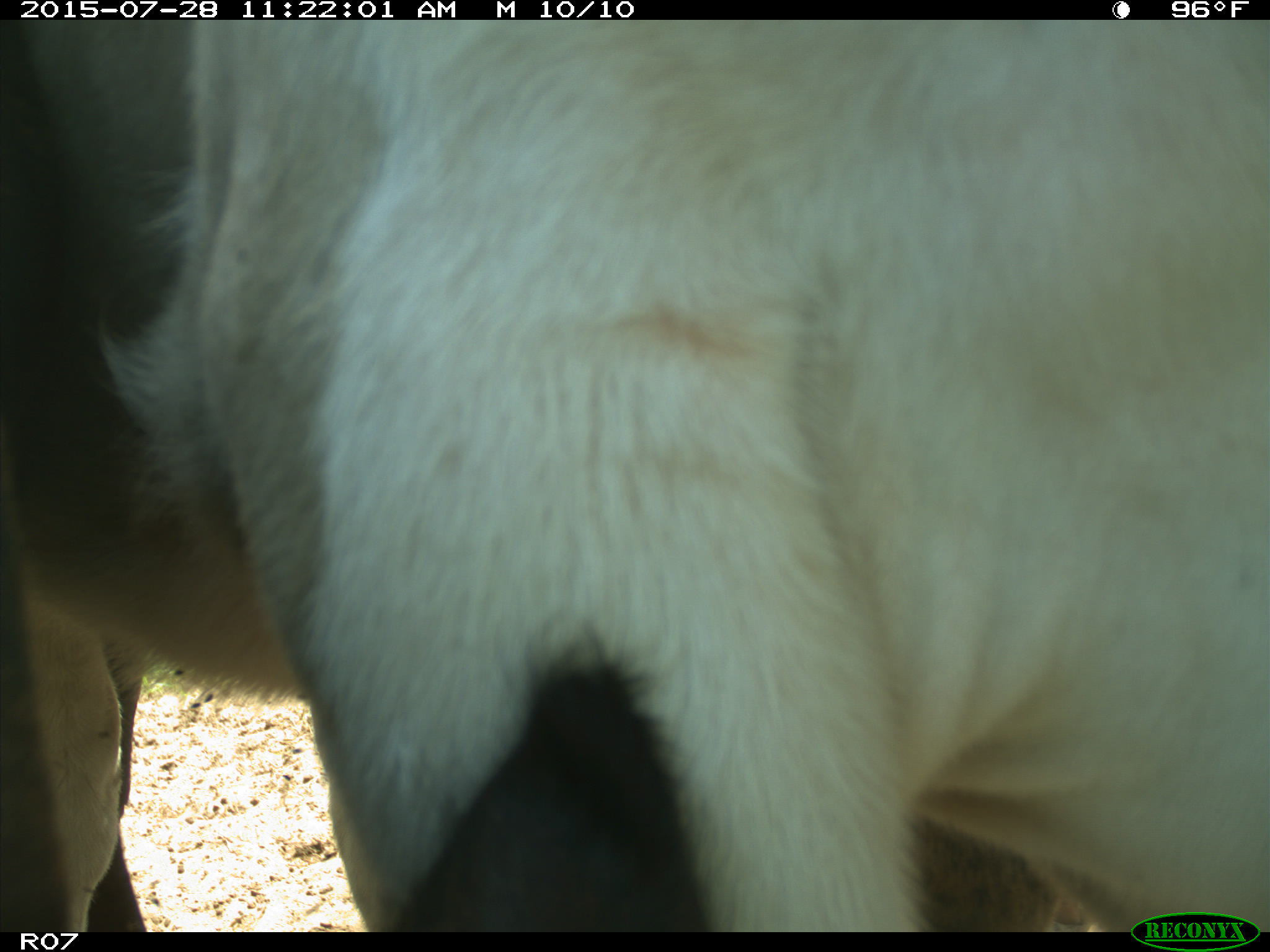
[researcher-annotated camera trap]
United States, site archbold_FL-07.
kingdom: Animalia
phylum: Chordata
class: Mammalia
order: Artiodactyla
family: Bovidae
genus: Bos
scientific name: Bos taurus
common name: domestic cow